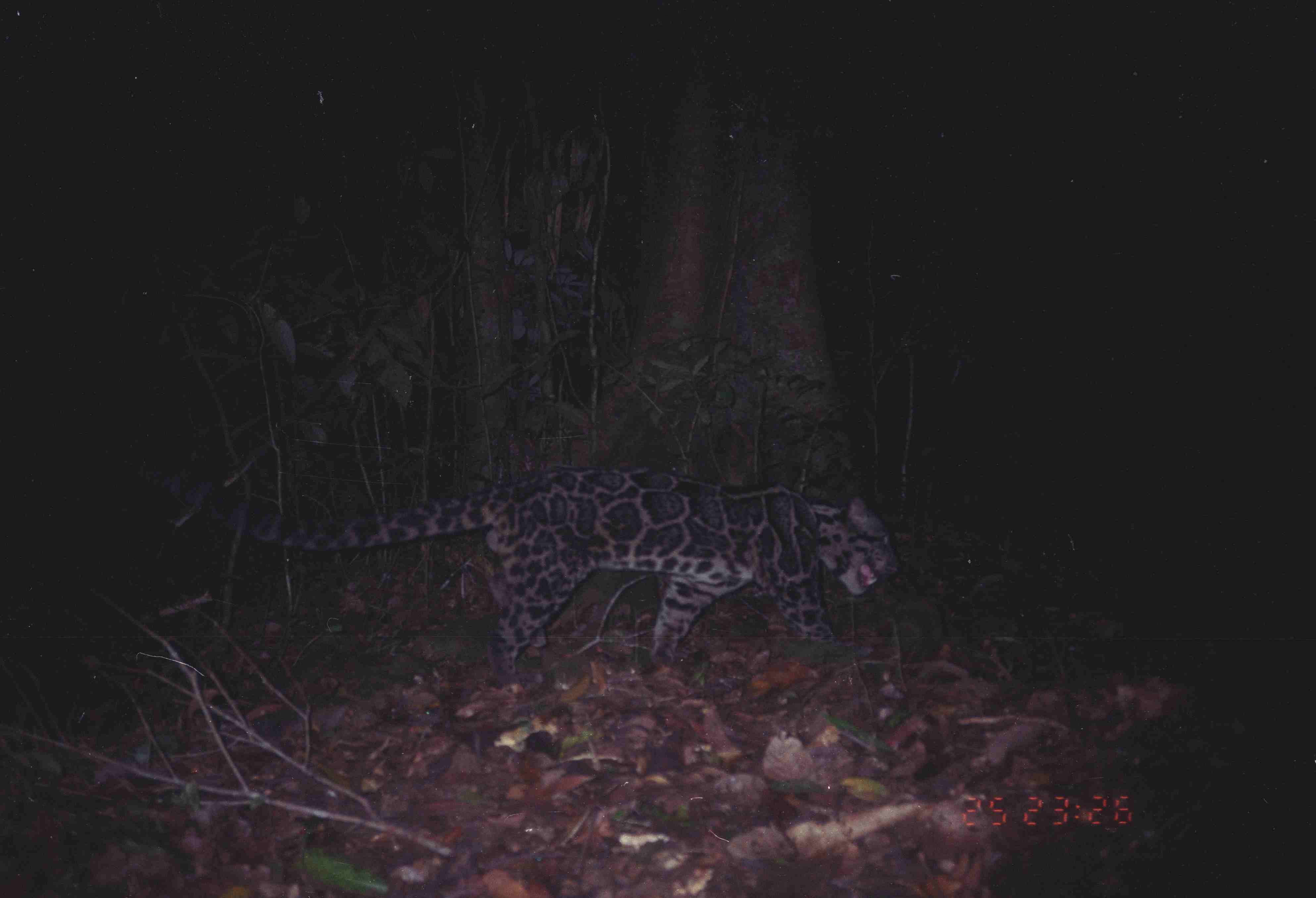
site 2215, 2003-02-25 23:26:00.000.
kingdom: Animalia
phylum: Chordata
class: Mammalia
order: Carnivora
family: Felidae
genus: Neofelis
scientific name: Neofelis nebulosa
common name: mainland clouded leopard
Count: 1.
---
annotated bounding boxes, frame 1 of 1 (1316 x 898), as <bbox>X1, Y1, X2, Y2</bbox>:
neofelis nebulosa: <bbox>176, 462, 901, 688</bbox>